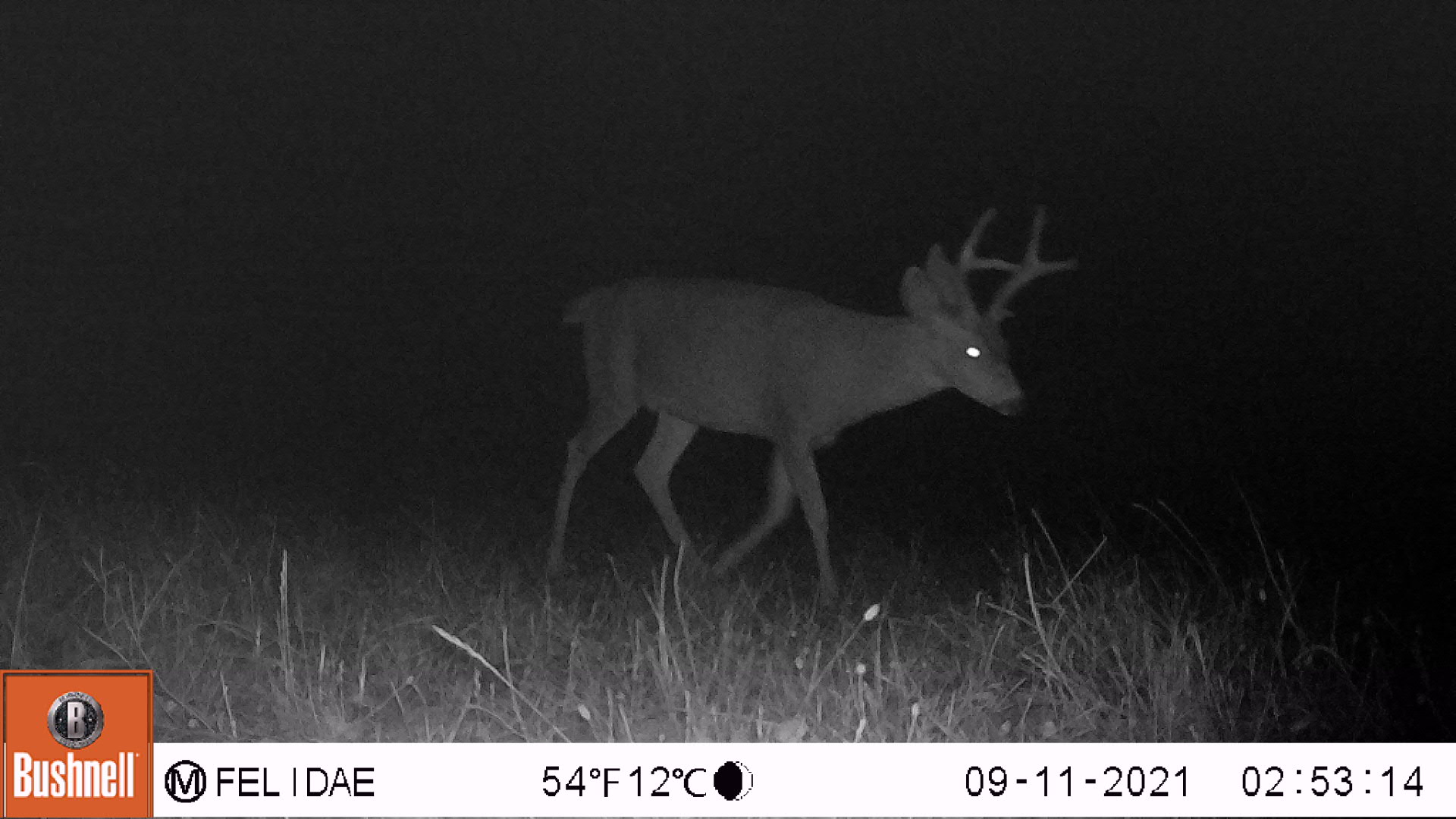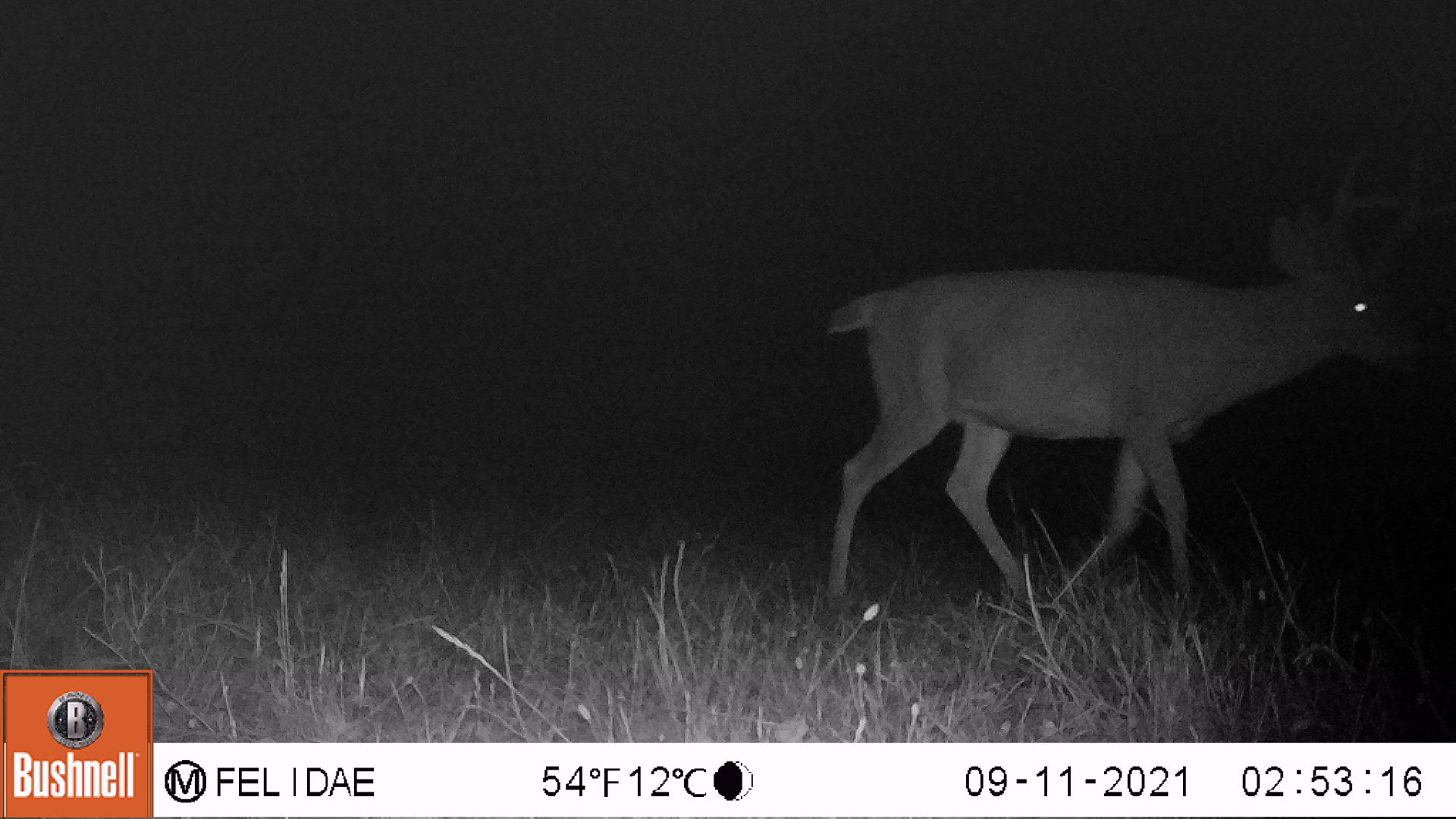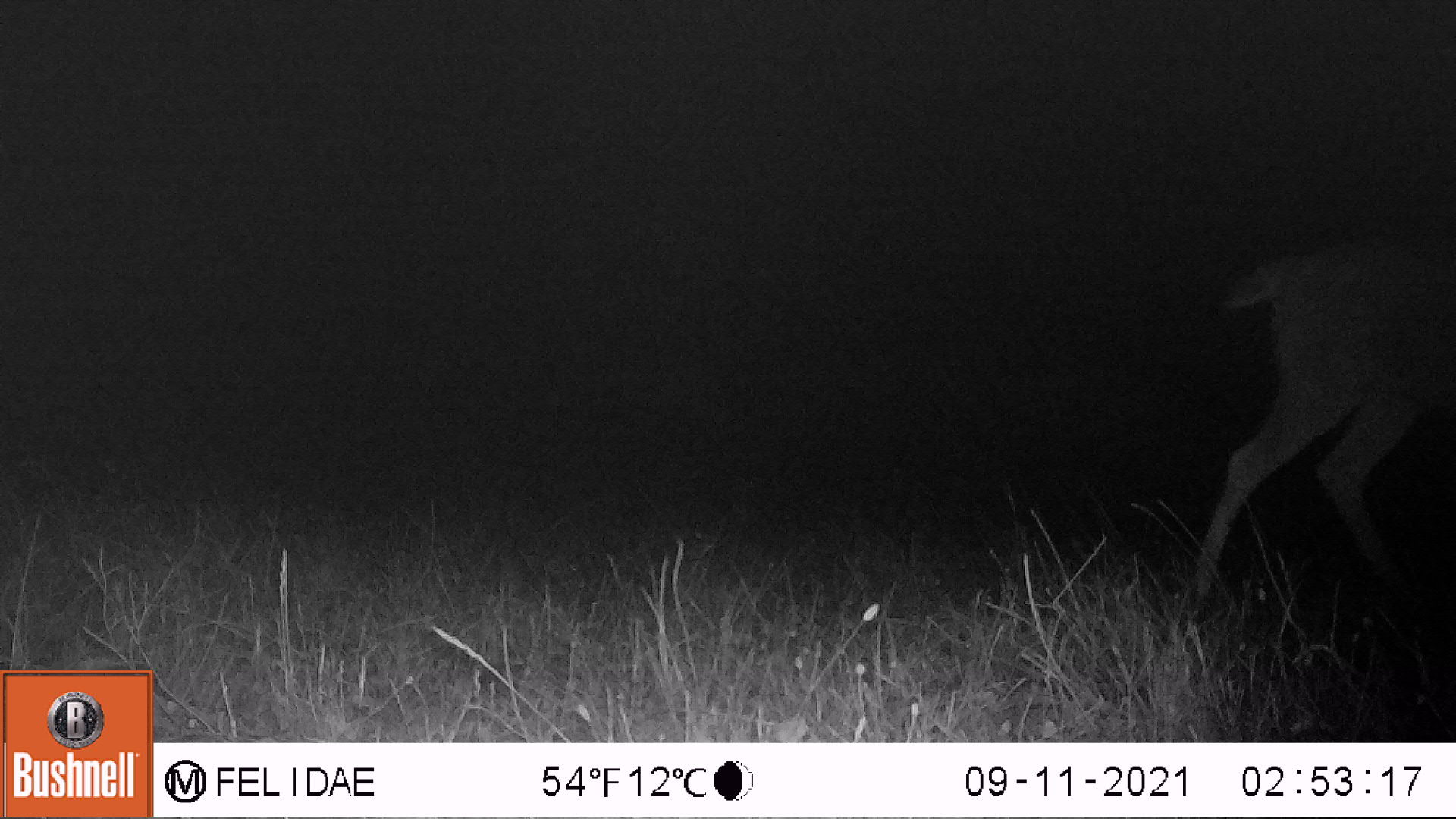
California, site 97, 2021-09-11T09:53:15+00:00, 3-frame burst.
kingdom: Animalia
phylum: Chordata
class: Mammalia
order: Artiodactyla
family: Cervidae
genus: Odocoileus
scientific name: Odocoileus hemionus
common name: mule deer